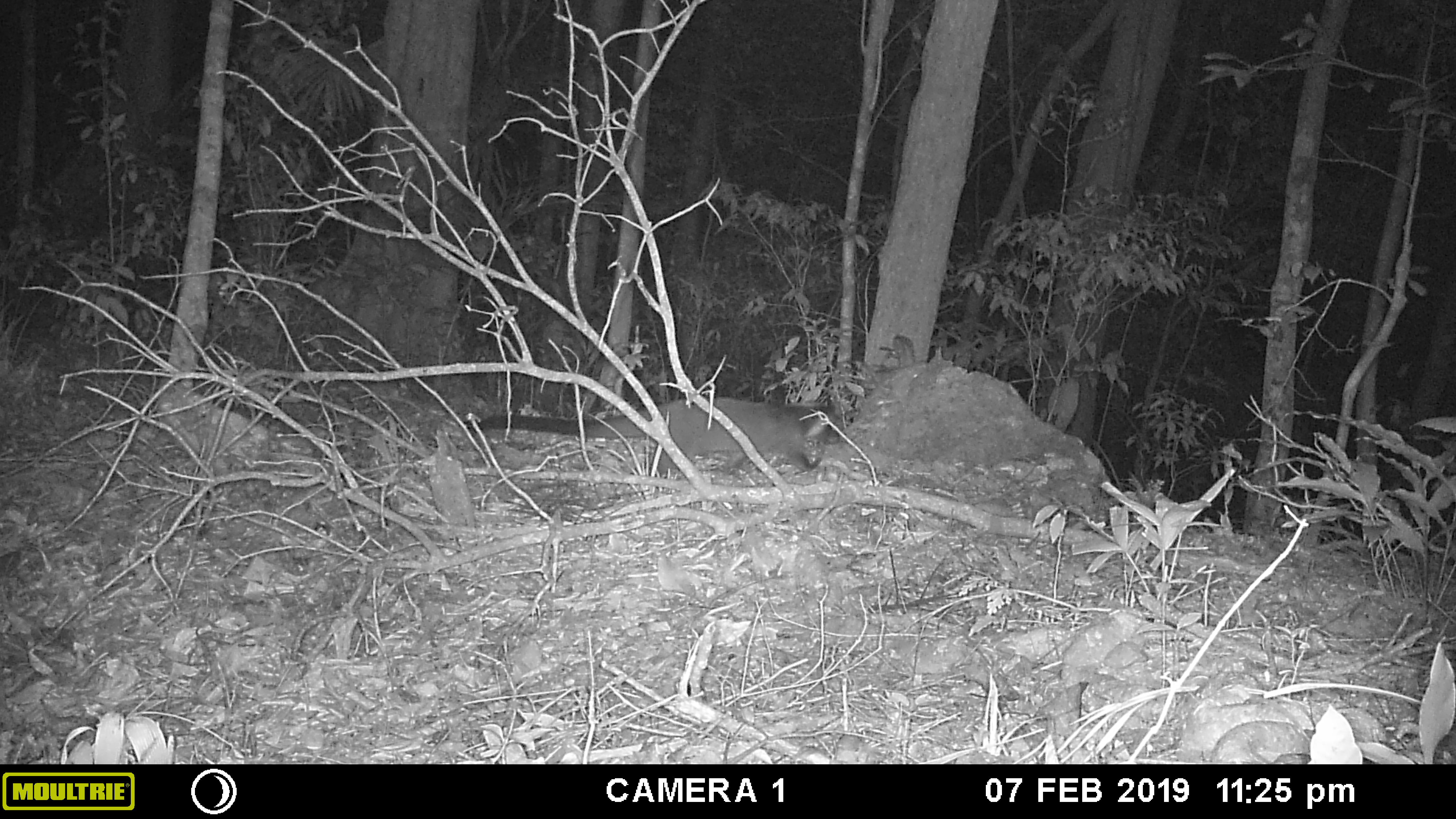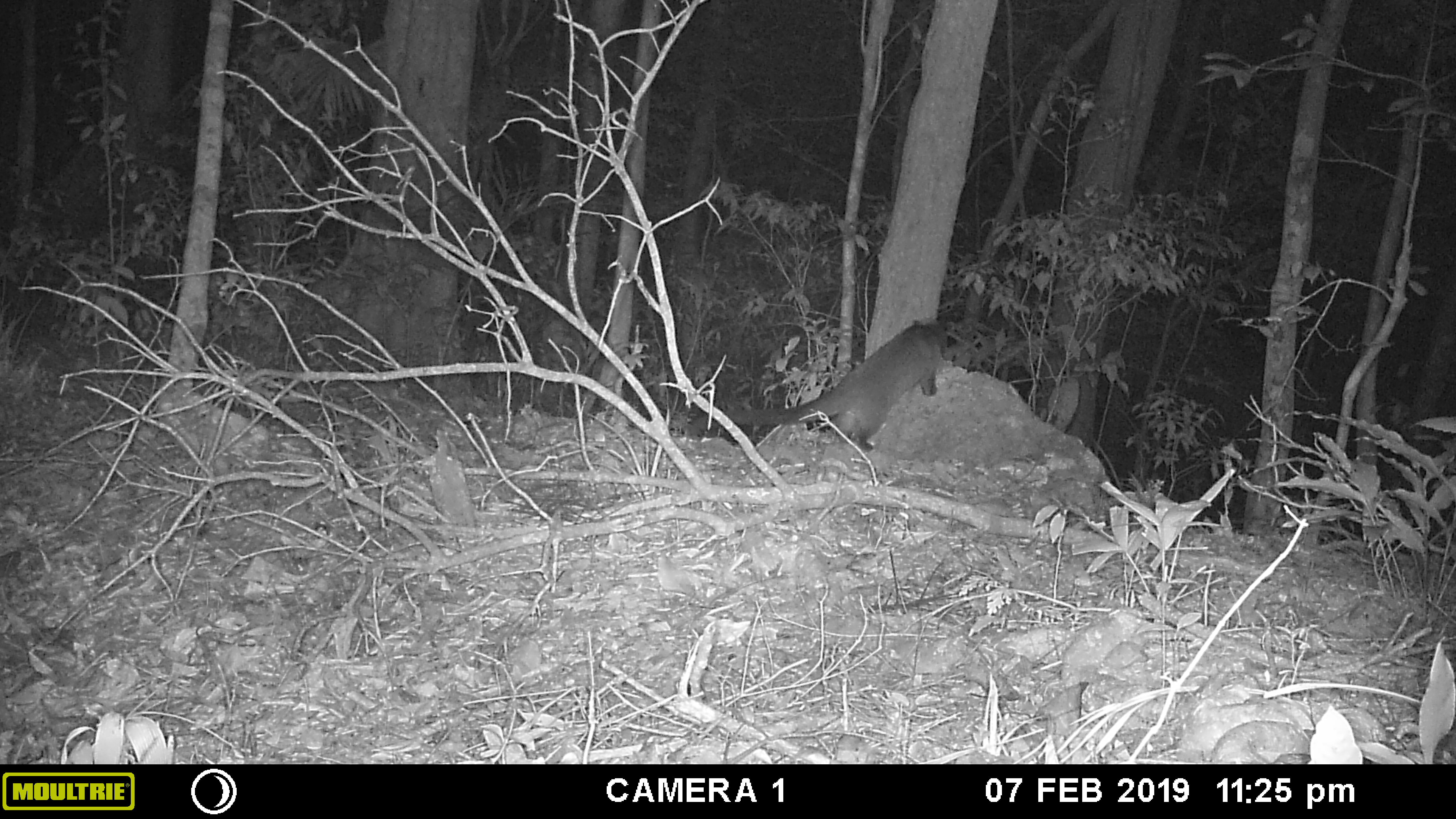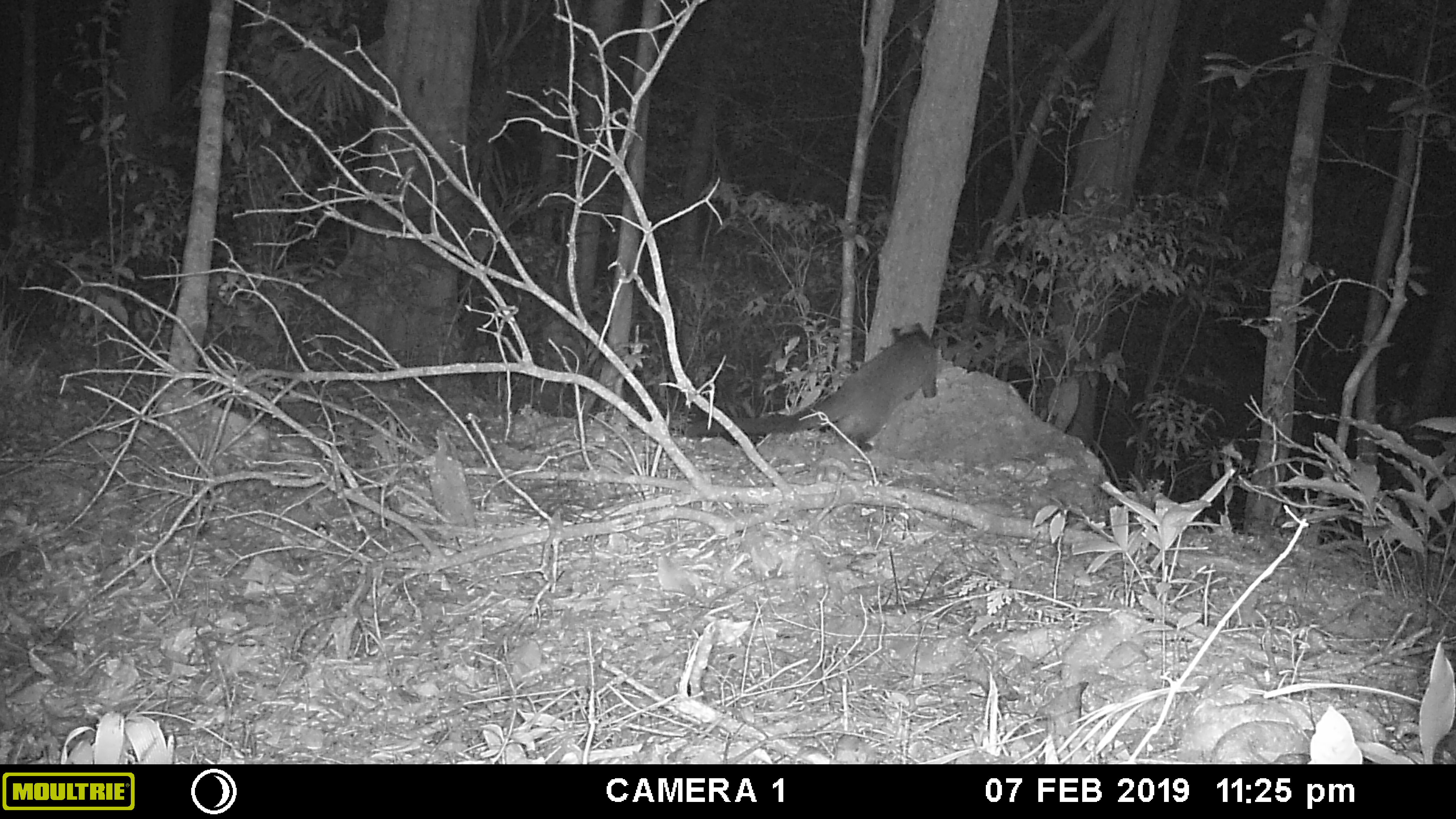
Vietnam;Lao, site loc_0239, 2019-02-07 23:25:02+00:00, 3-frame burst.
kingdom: Animalia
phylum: Chordata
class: Mammalia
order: Carnivora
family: Viverridae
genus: Paguma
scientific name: Paguma larvata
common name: masked palm civet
Masked palm civet (Paguma larvata). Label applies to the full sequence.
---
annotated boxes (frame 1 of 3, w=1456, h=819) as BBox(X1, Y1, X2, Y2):
masked palm civet: BBox(459, 395, 833, 468)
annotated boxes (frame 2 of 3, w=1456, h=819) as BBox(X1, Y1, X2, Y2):
masked palm civet: BBox(686, 317, 946, 453)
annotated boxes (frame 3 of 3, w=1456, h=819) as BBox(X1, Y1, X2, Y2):
masked palm civet: BBox(683, 321, 937, 452)